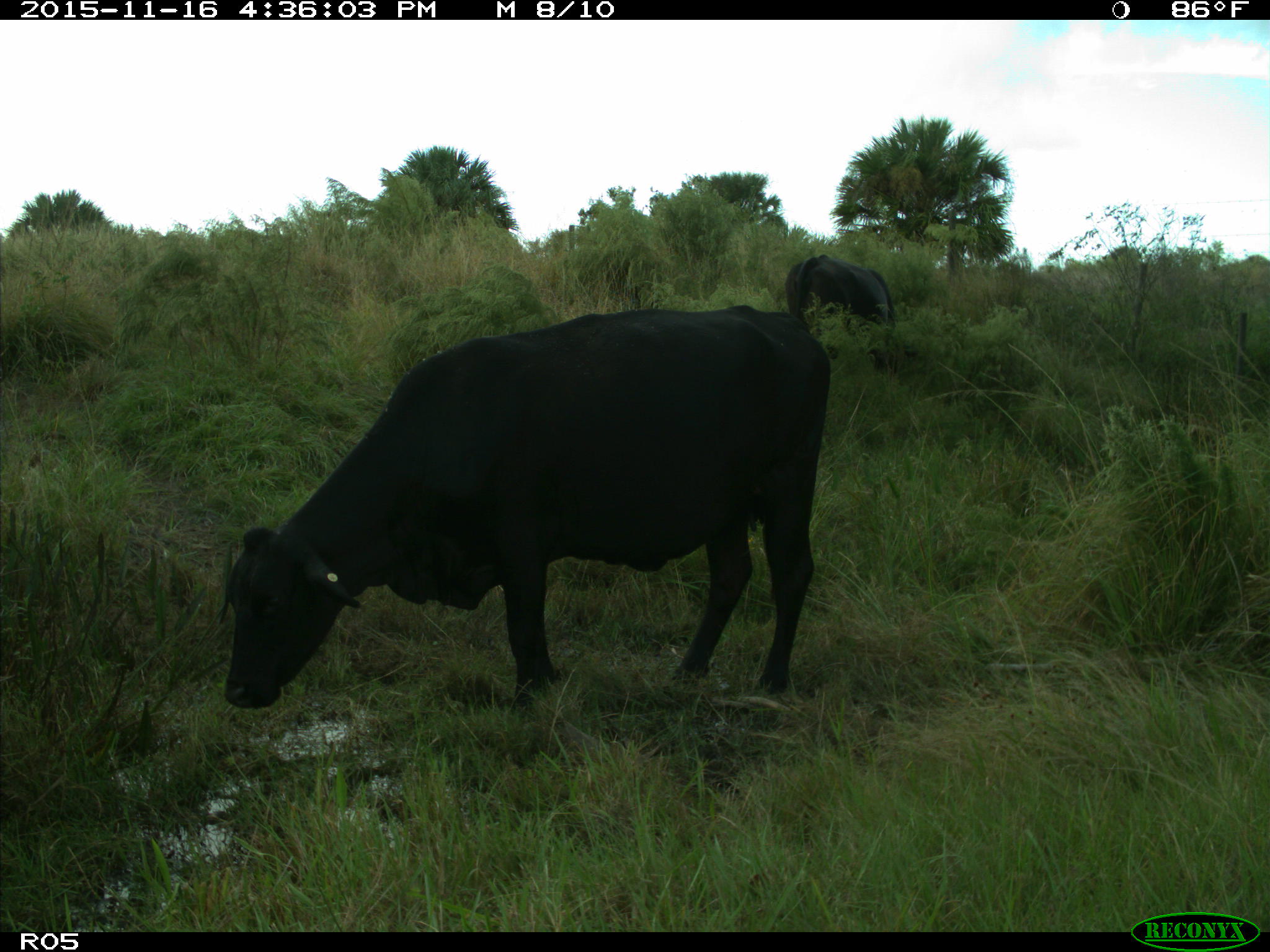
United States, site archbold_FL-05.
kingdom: Animalia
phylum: Chordata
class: Mammalia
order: Artiodactyla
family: Bovidae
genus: Bos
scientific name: Bos taurus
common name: domestic cow